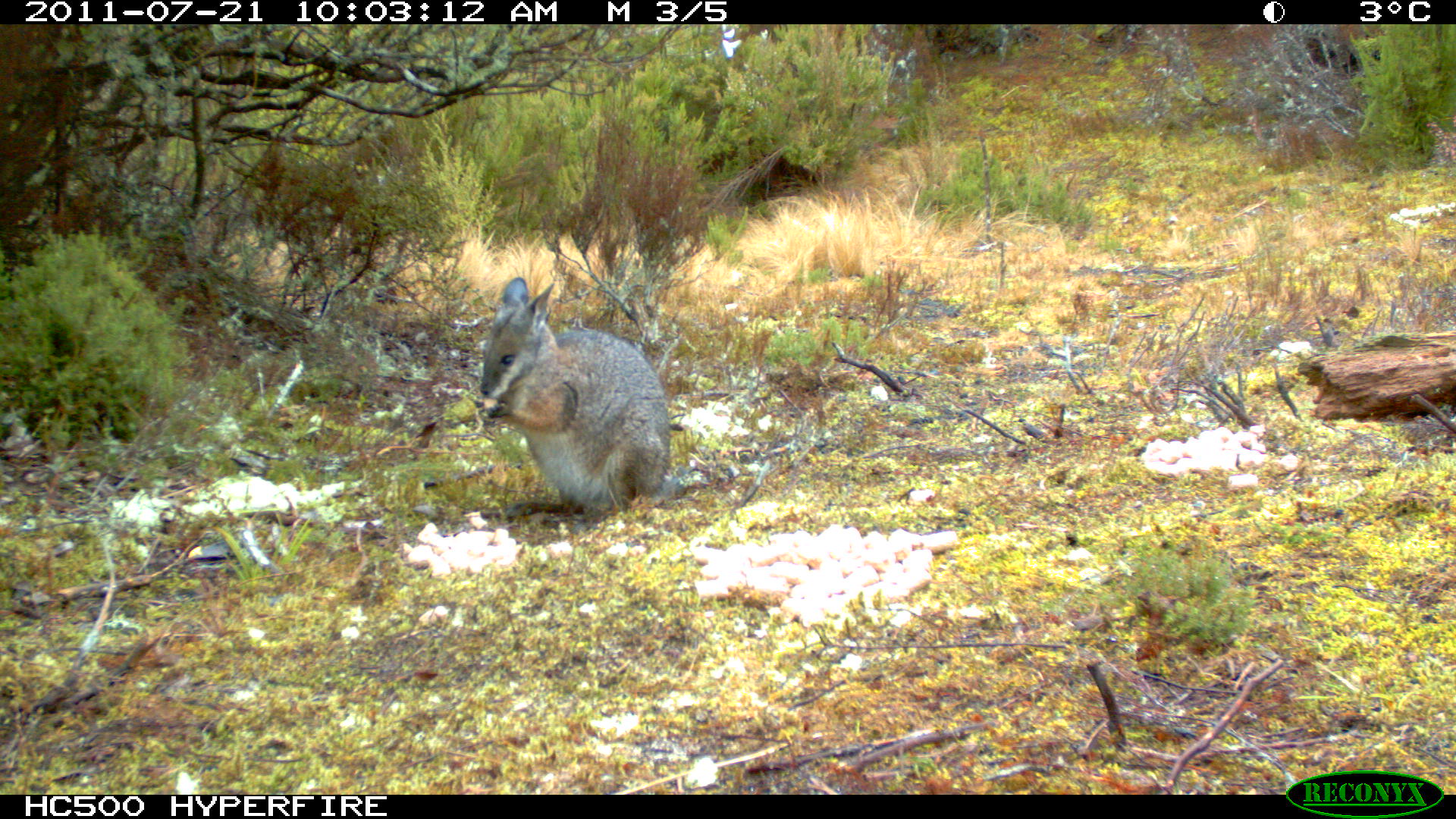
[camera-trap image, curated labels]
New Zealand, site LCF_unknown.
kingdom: Animalia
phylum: Chordata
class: Mammalia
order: Diprotodontia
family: Macropodidae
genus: Notamacropus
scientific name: Notamacropus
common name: wallaby